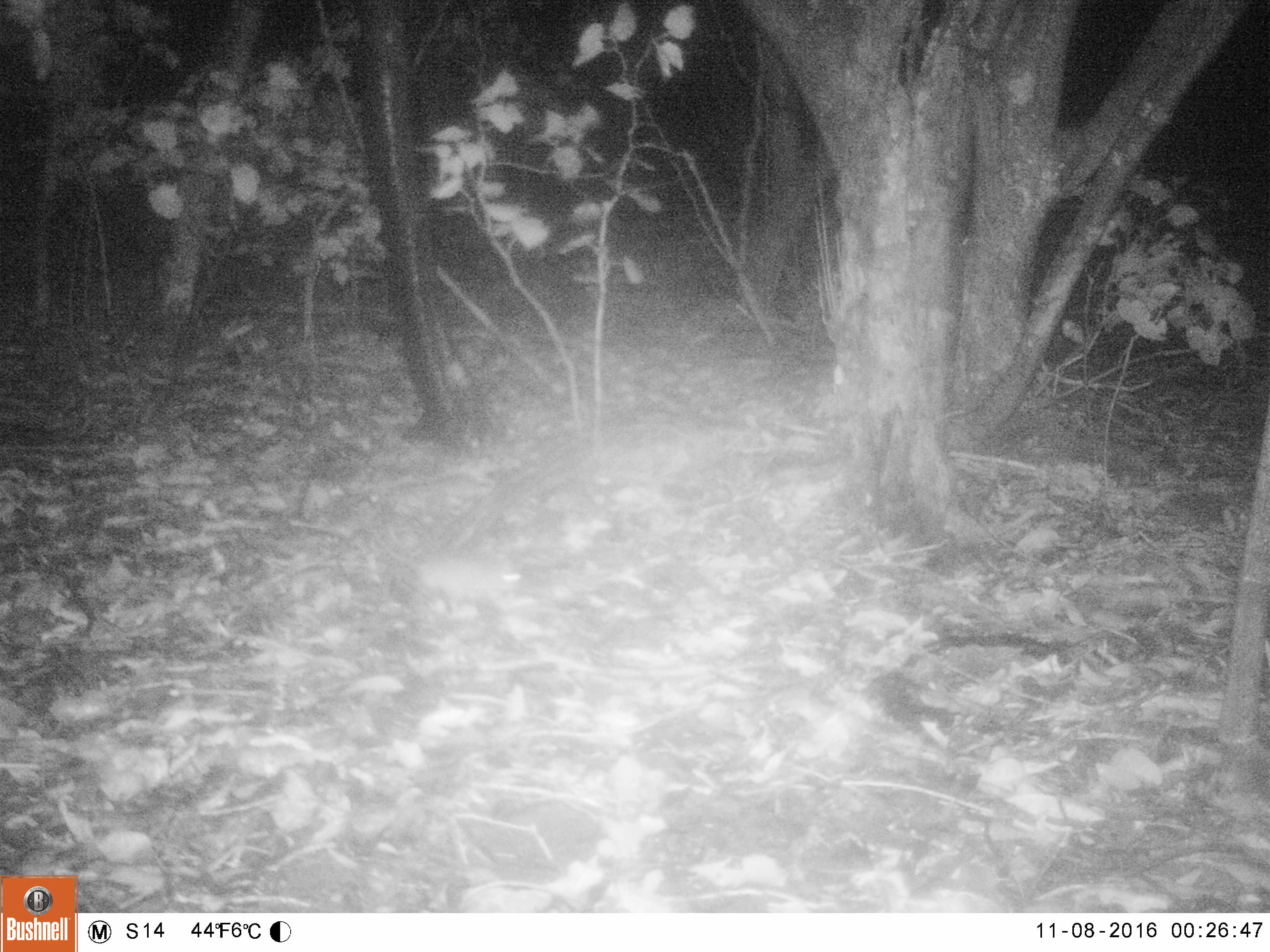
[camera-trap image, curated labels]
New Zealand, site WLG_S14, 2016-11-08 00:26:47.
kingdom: Animalia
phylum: Chordata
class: Mammalia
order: Eulipotyphla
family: Erinaceidae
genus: Erinaceus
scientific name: Erinaceus europaeus europaeus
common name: european hedgehog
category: hedgehog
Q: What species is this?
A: Hedgehog (european hedgehog) (Erinaceus europaeus europaeus).